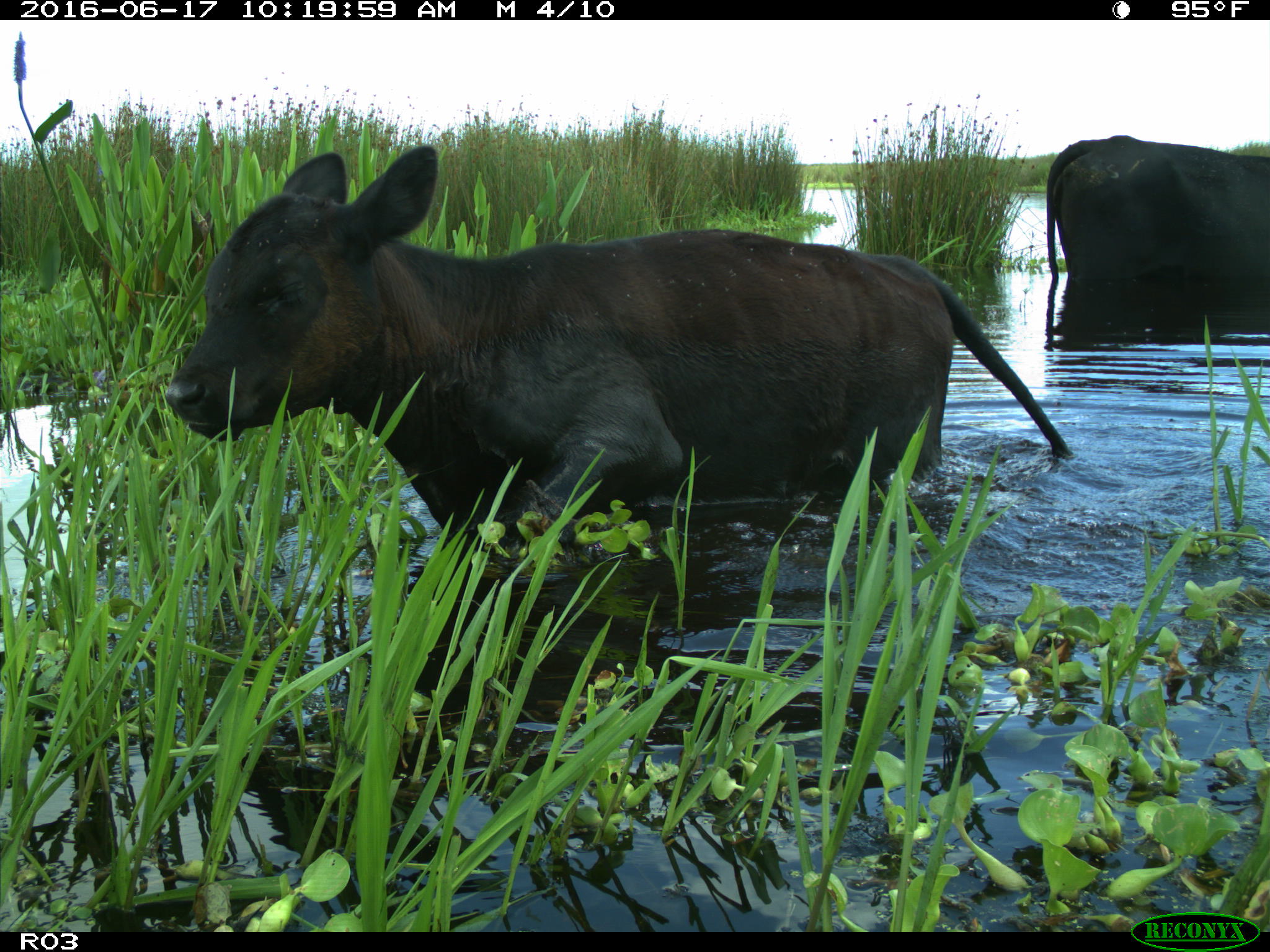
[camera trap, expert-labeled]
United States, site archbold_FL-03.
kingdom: Animalia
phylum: Chordata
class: Mammalia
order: Artiodactyla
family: Bovidae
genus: Bos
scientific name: Bos taurus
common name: domestic cow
Bos taurus (domestic cow).